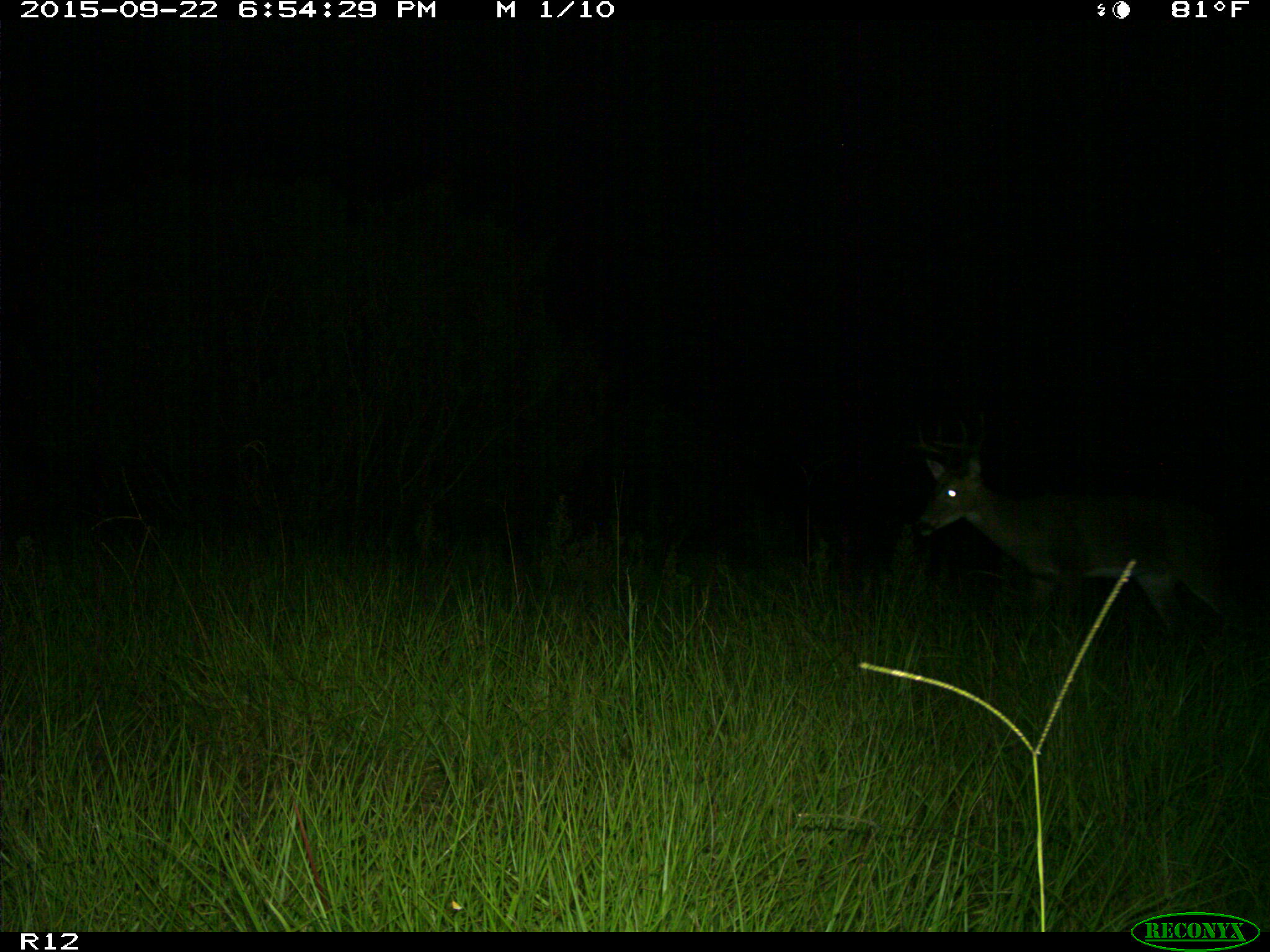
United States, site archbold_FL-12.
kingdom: Animalia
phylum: Chordata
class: Mammalia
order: Artiodactyla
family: Cervidae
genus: Odocoileus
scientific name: Odocoileus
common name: deer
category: unidentified deer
Unidentified deer (deer) (Odocoileus).